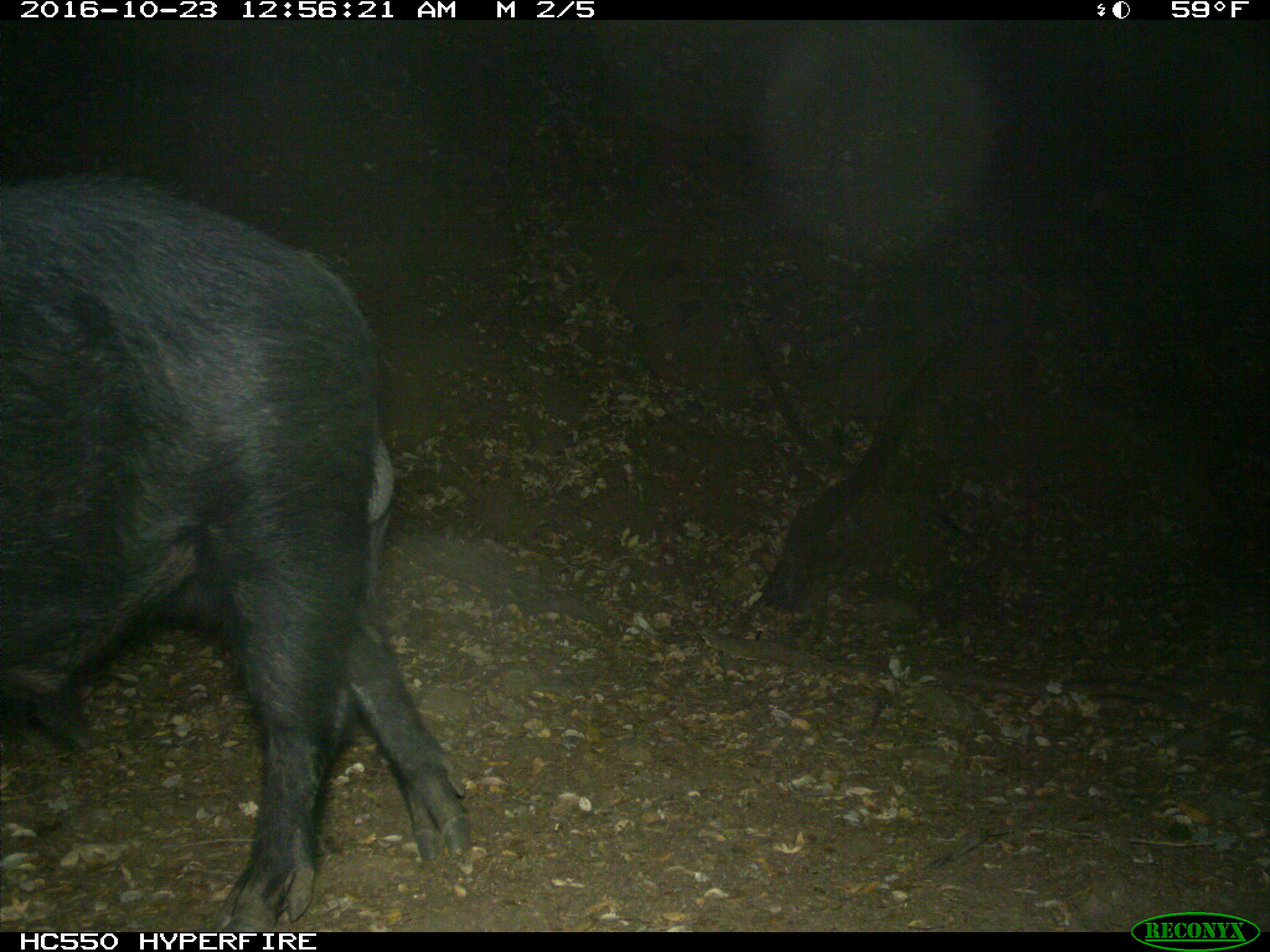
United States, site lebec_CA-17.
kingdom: Animalia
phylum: Chordata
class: Mammalia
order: Artiodactyla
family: Suidae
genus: Sus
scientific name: Sus scrofa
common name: wild boar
Sus scrofa (wild boar).